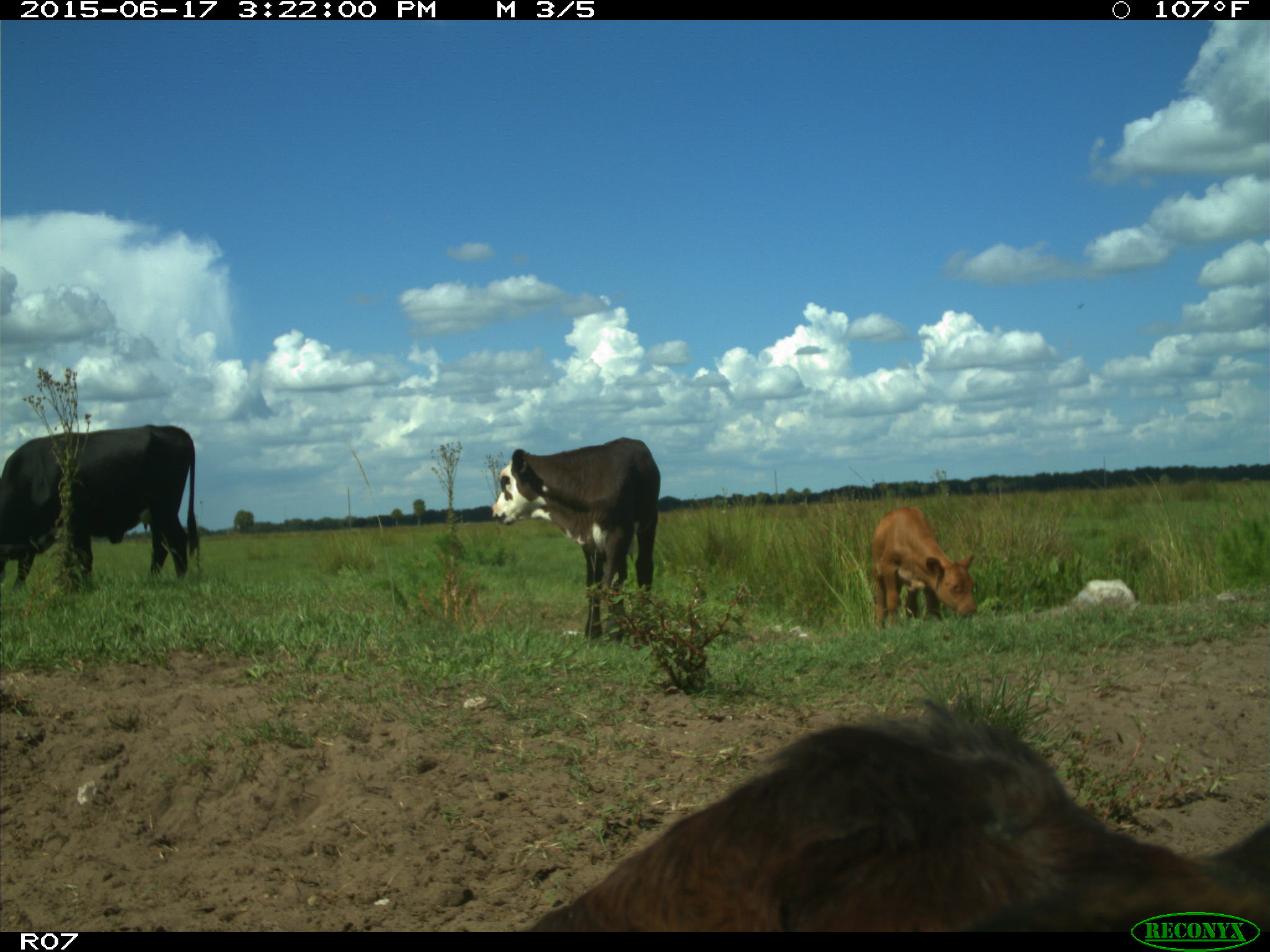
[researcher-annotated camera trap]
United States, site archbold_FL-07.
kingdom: Animalia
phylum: Chordata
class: Mammalia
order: Artiodactyla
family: Bovidae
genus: Bos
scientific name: Bos taurus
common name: domestic cow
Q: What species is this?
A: Bos taurus (domestic cow).